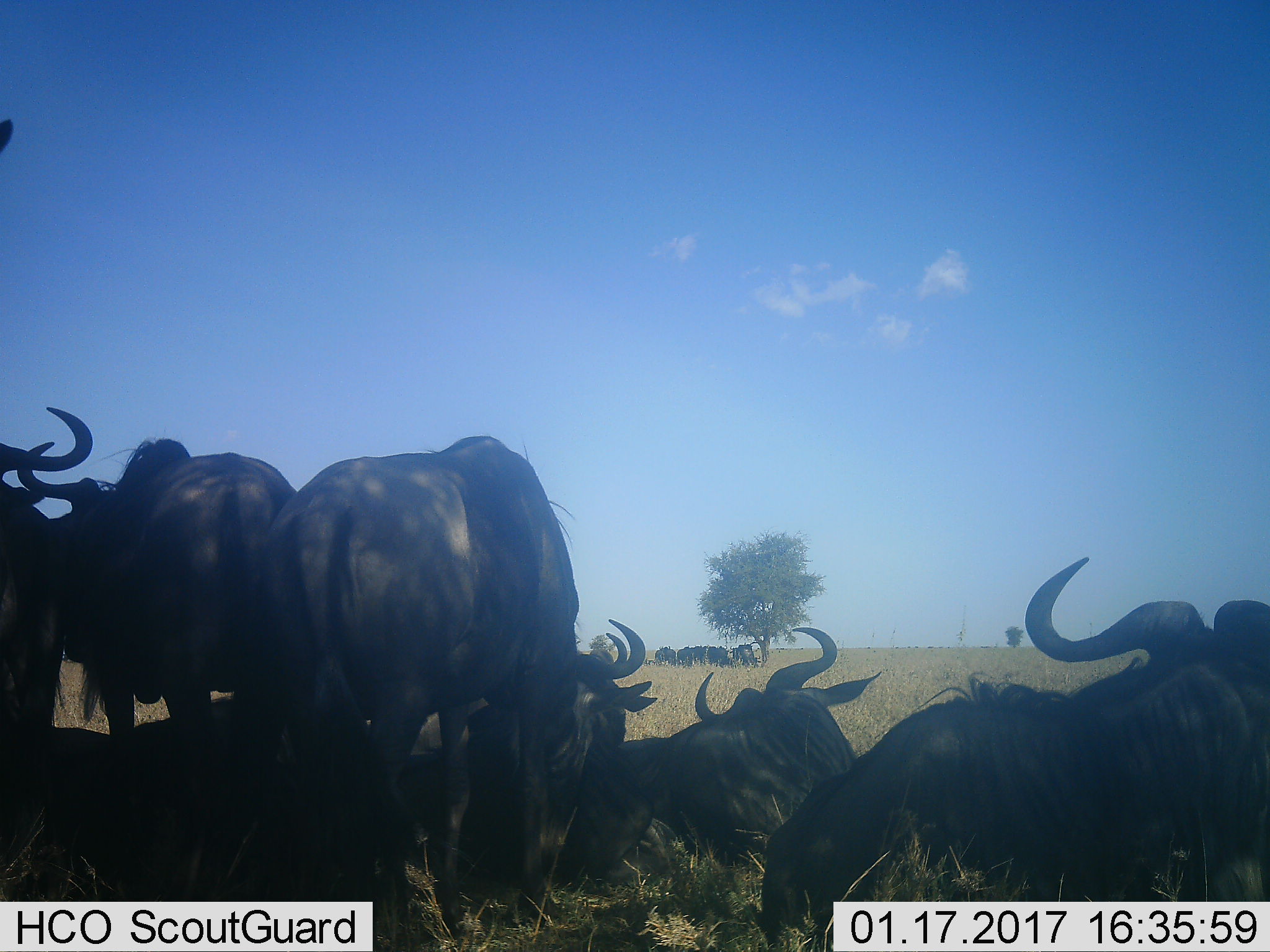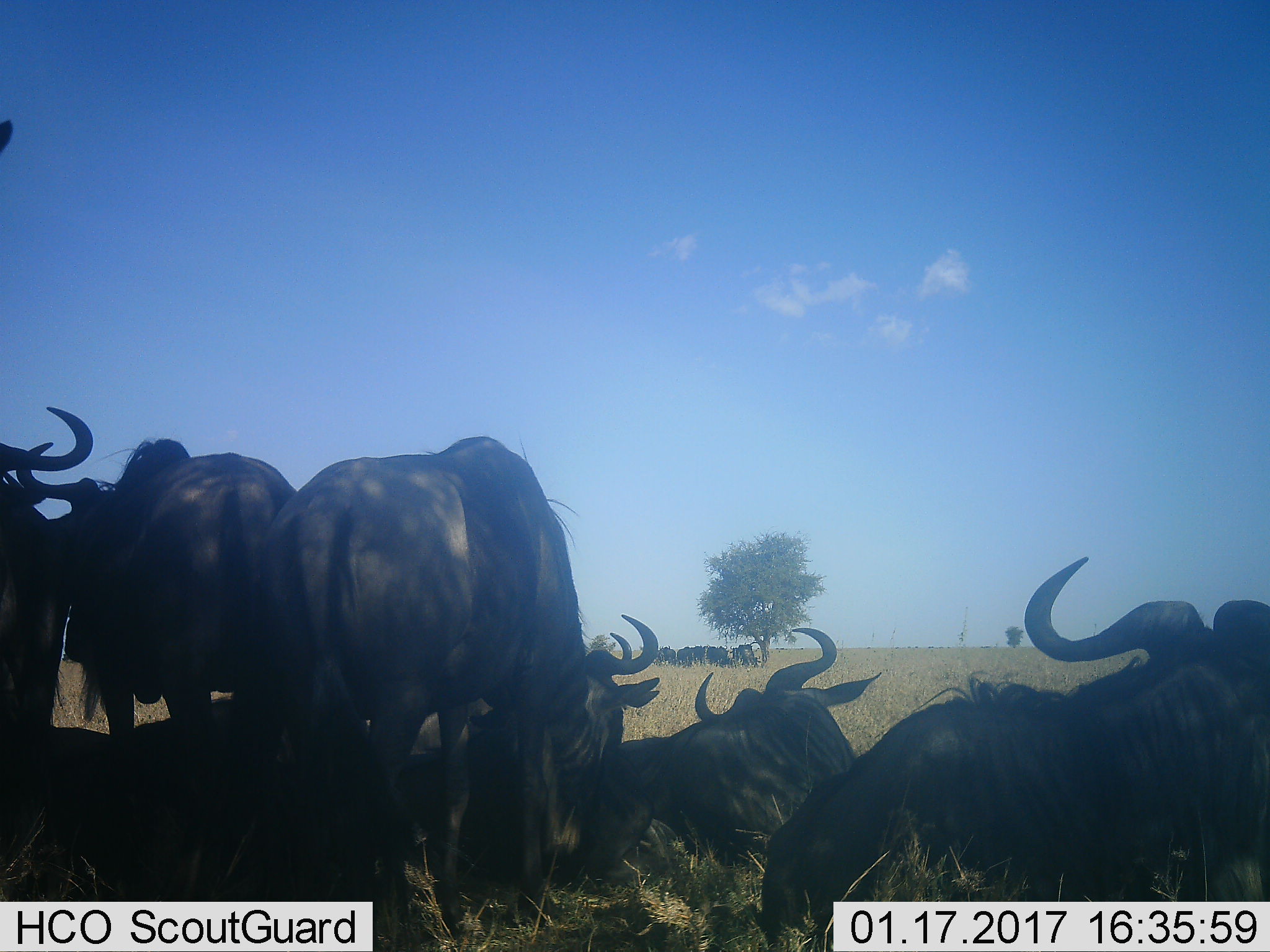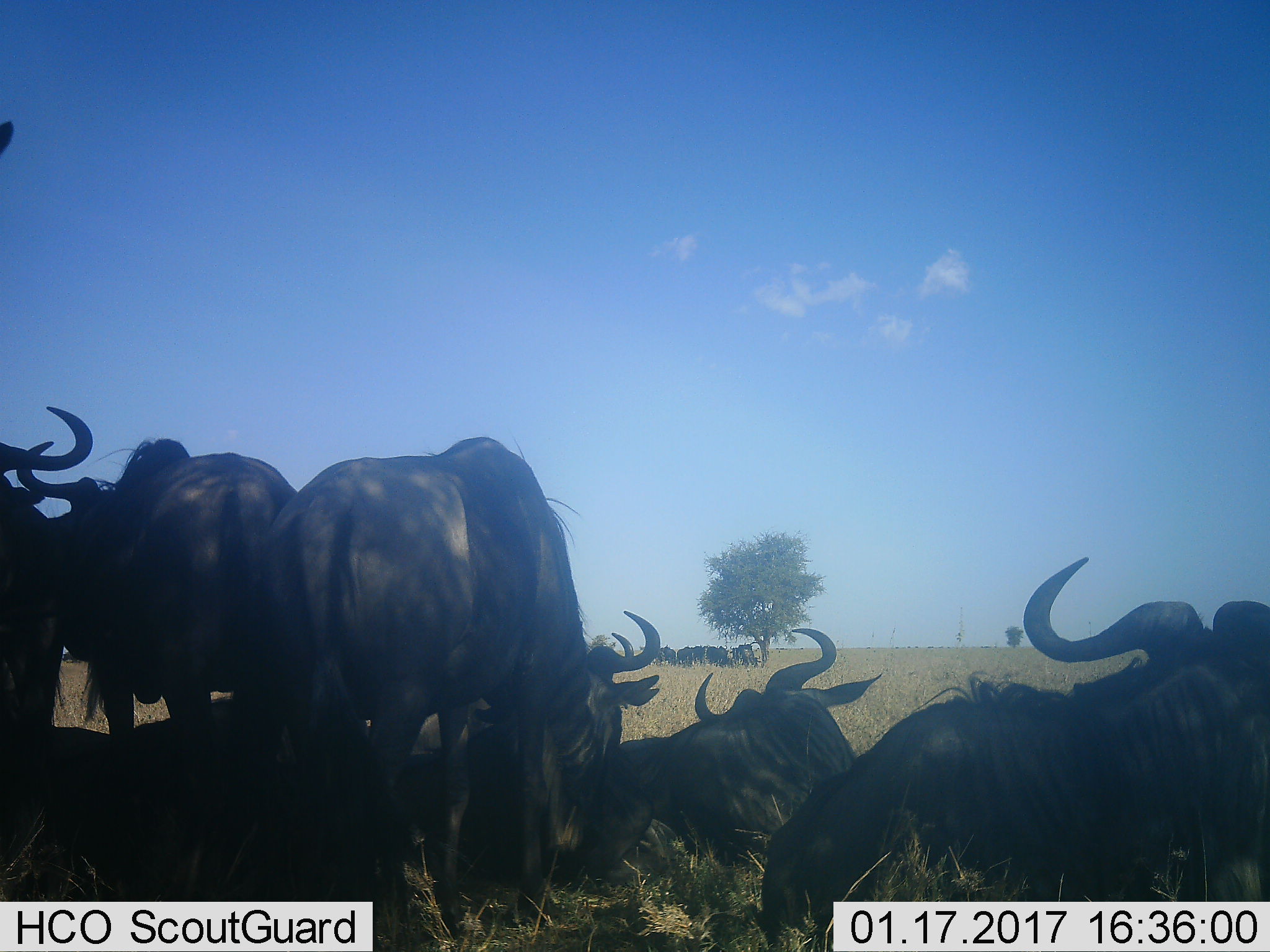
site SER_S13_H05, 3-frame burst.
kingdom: Animalia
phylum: Chordata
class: Mammalia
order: Artiodactyla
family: Bovidae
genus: Connochaetes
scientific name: Connochaetes taurinus taurinus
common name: blue wildebeest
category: wildebeestblue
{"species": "wildebeestblue (blue wildebeest) (Connochaetes taurinus taurinus)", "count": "11-50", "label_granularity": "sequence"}